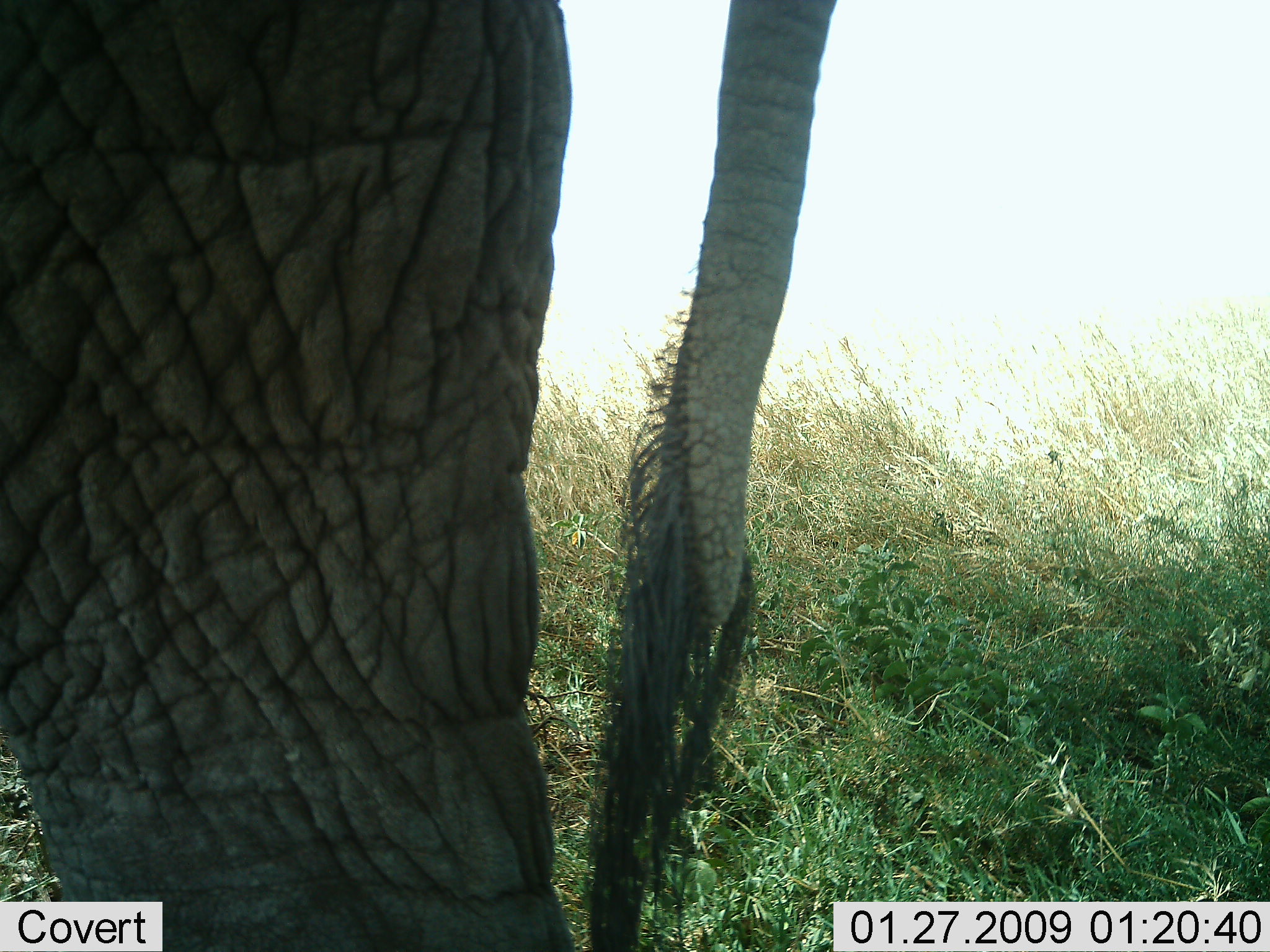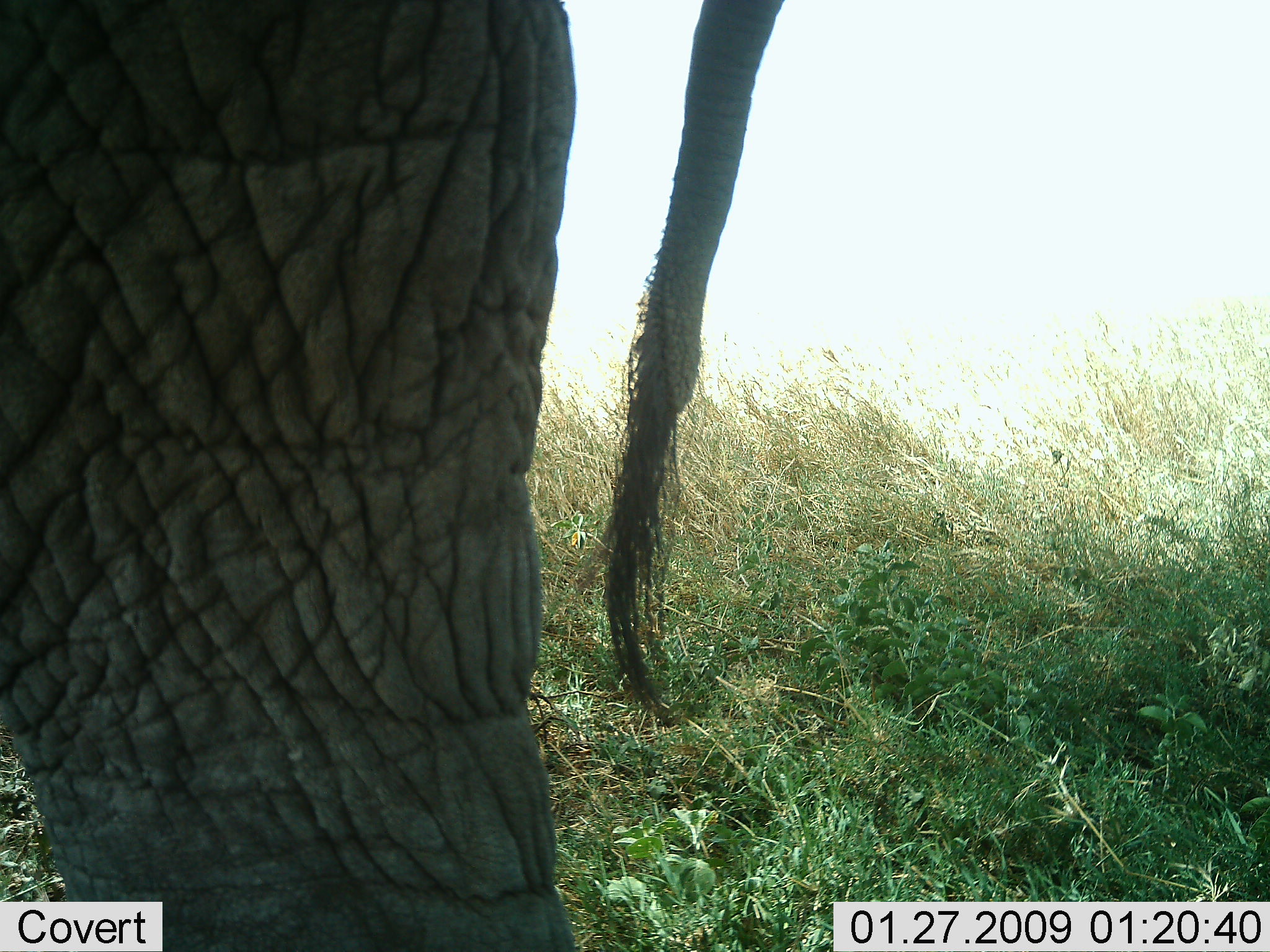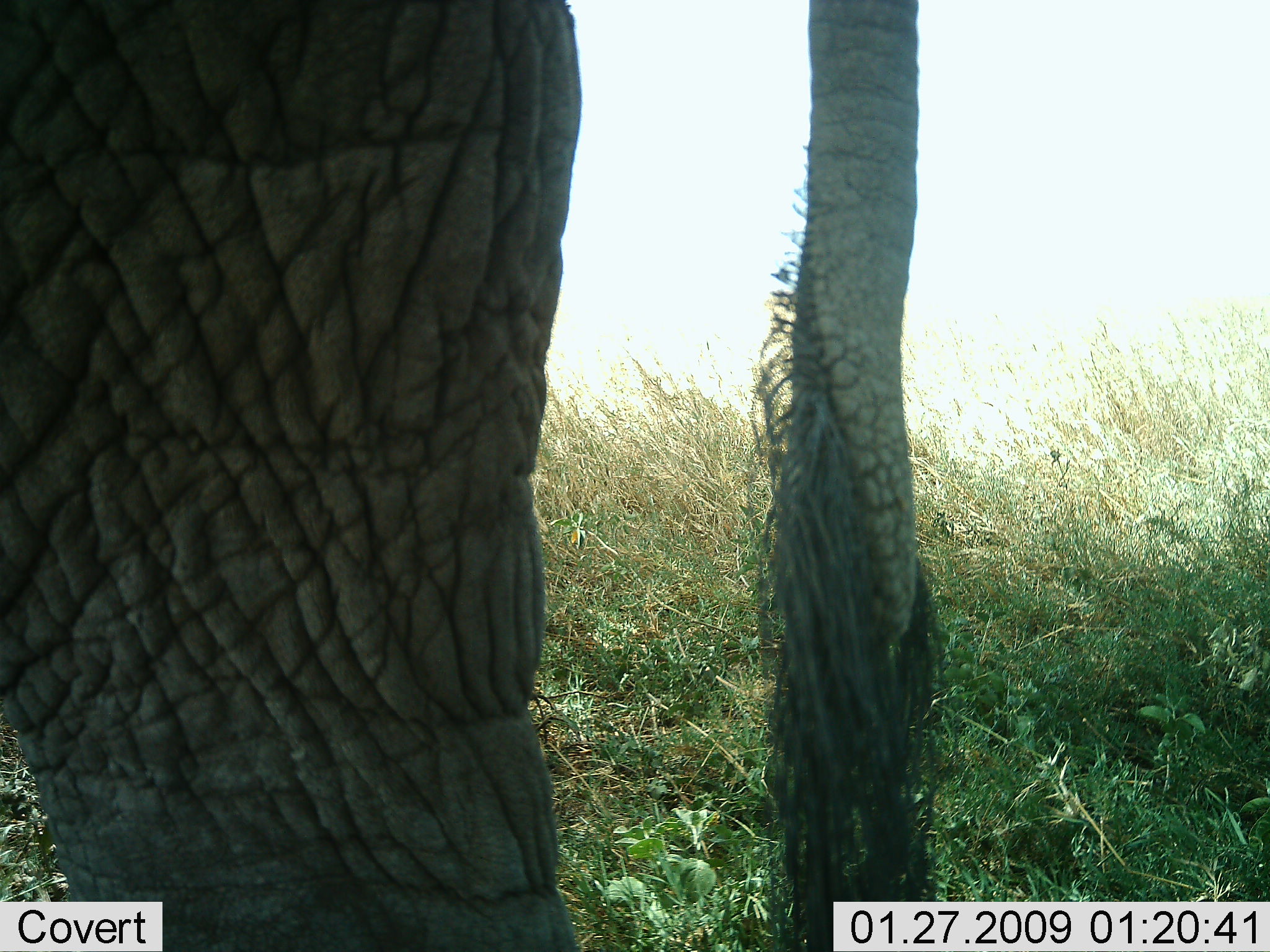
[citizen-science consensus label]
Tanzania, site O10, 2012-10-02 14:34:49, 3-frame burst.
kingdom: Animalia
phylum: Chordata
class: Mammalia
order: Proboscidea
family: Elephantidae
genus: Loxodonta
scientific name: Loxodonta africana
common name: african bush elephant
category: elephant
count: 1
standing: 100%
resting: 0%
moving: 0%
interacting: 0%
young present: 0%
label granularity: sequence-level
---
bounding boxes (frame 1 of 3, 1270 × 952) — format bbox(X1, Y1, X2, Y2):
animal: bbox(0, 1, 836, 952)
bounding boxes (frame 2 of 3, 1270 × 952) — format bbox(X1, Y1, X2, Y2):
animal: bbox(0, 0, 786, 951)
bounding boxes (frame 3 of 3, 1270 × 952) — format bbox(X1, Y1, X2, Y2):
animal: bbox(0, 0, 933, 951)